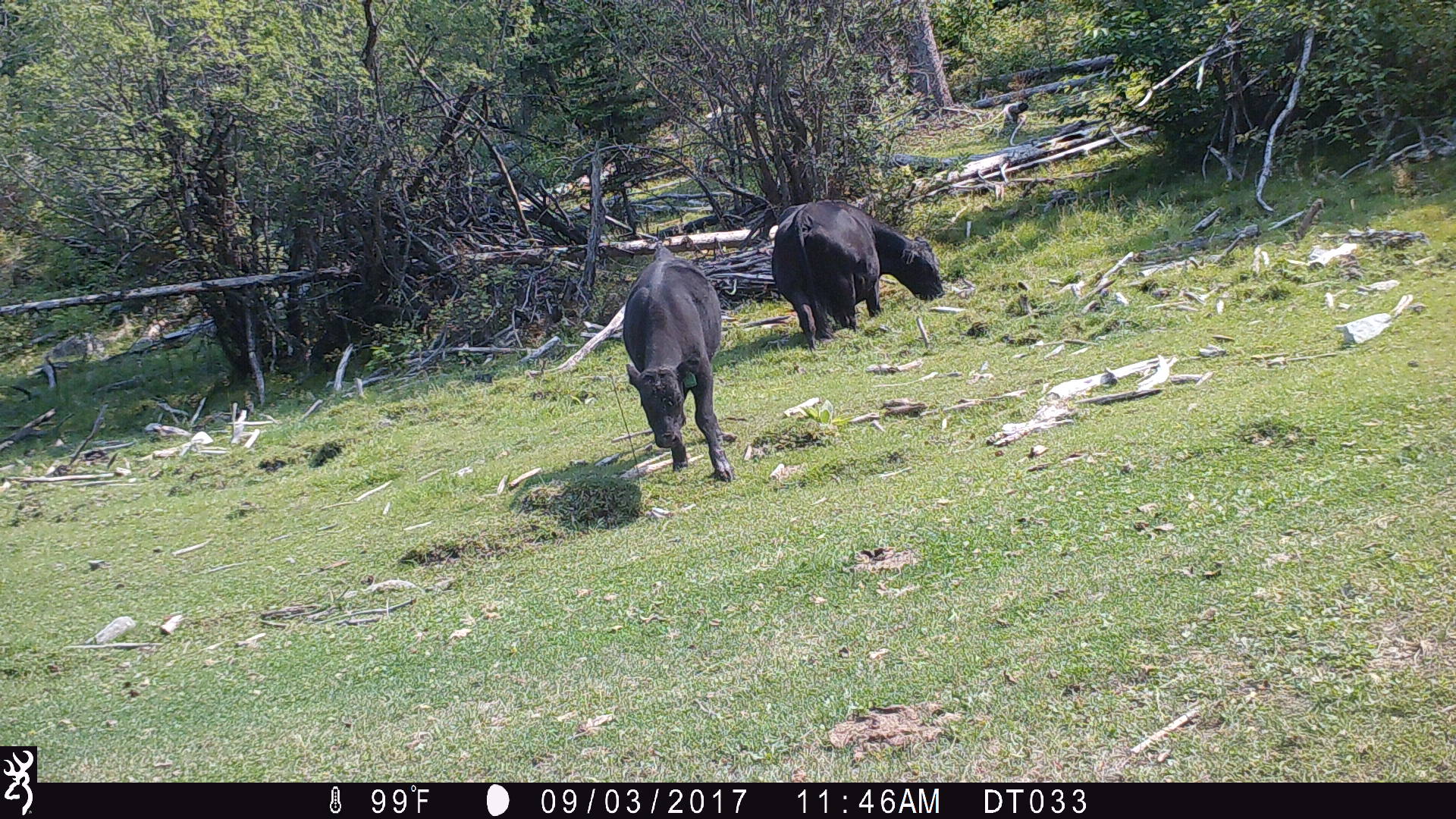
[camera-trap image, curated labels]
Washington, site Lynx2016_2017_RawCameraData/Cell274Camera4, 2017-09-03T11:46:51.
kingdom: Animalia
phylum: Chordata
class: Mammalia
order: Artiodactyla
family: Bovidae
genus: Bos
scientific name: Bos taurus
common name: domestic cattle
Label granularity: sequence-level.